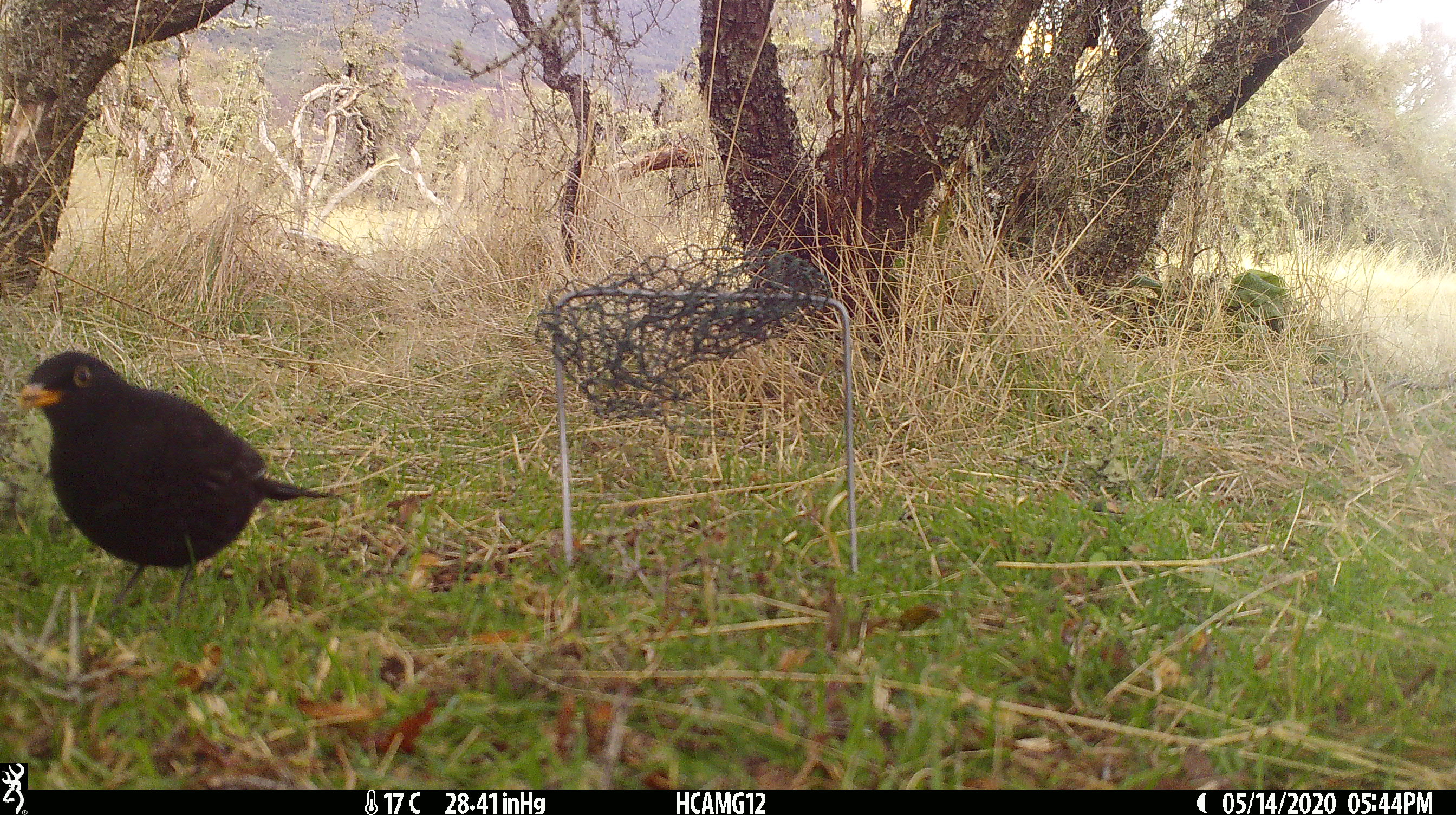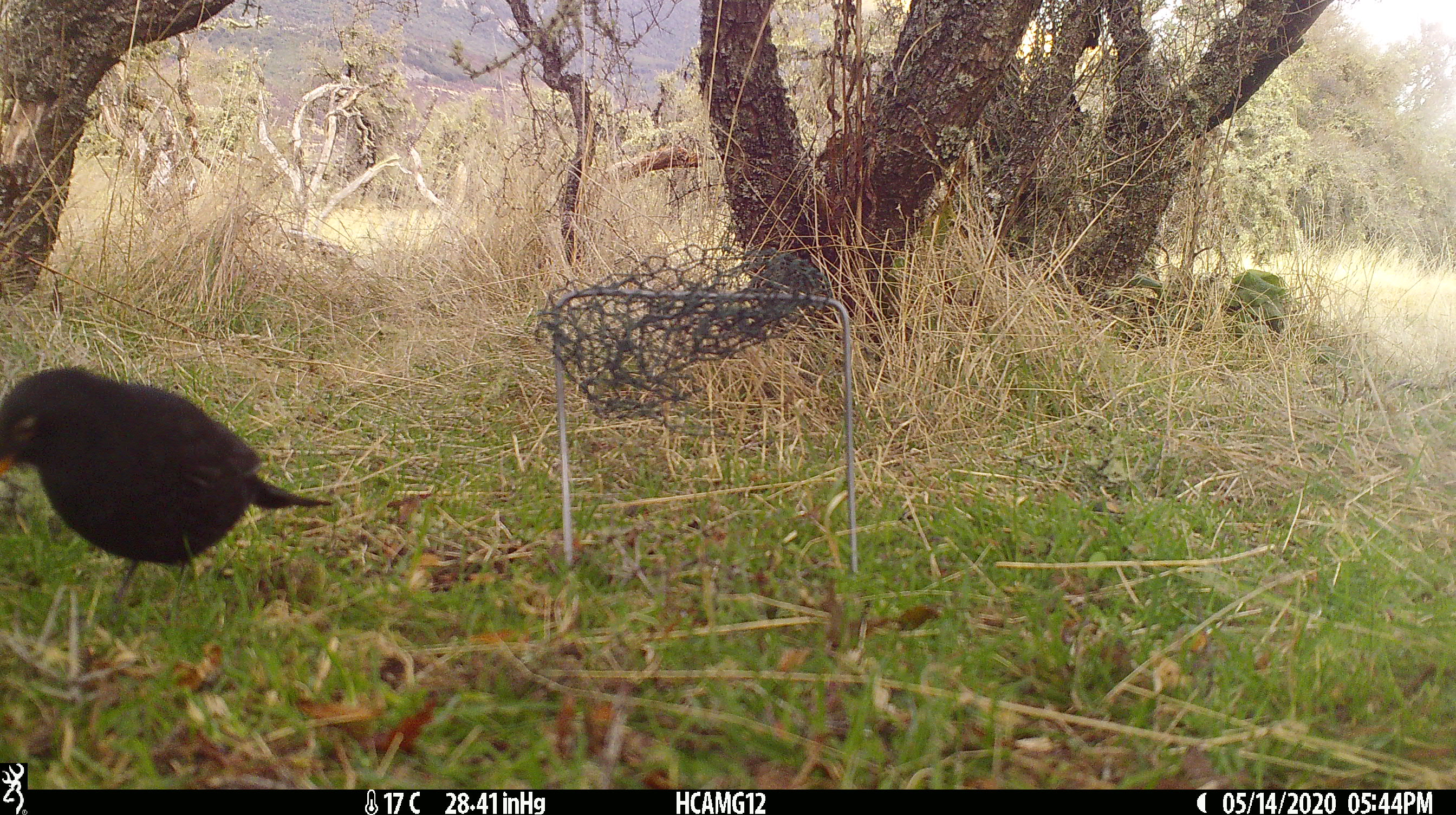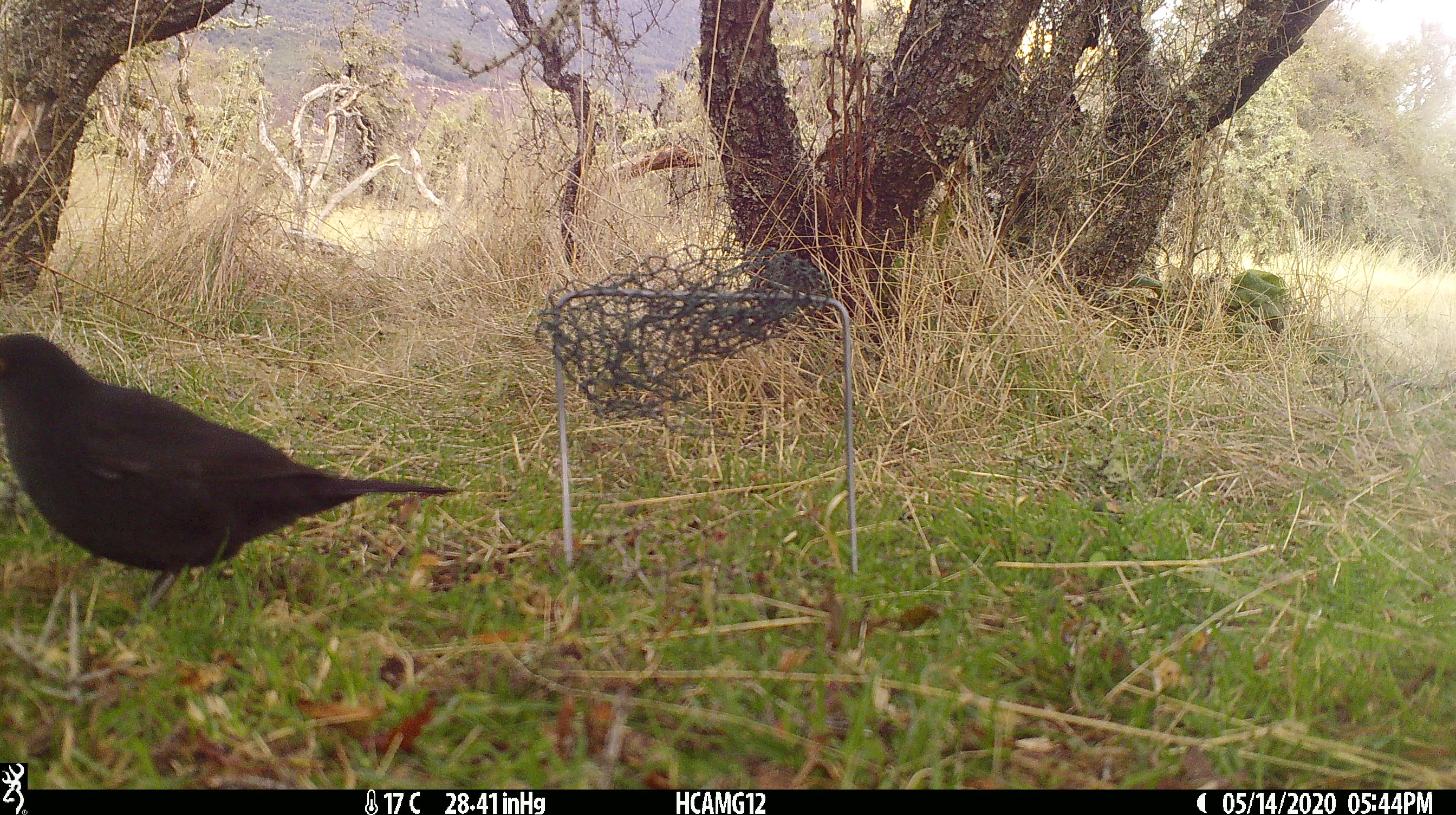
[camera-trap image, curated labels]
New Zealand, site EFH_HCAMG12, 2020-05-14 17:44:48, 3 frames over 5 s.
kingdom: Animalia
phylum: Chordata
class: Aves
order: Passeriformes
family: Turdidae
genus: Turdus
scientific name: Turdus merula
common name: eurasian blackbird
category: blackbird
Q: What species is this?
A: Blackbird (eurasian blackbird) (Turdus merula).